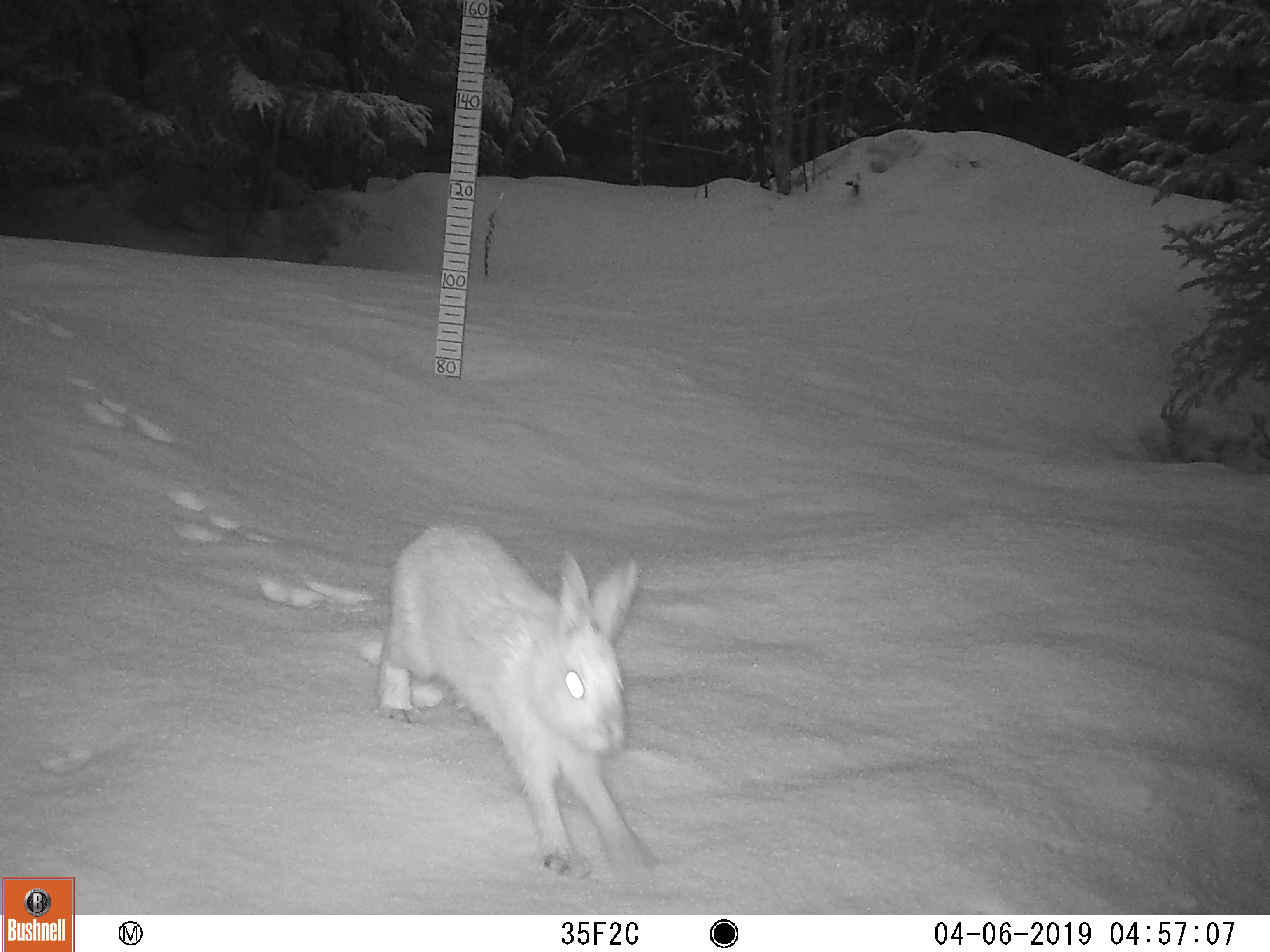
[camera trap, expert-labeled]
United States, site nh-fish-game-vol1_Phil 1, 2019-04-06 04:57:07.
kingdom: Animalia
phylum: Chordata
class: Mammalia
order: Lagomorpha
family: Leporidae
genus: Lepus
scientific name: Lepus americanus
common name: snowshoe hare